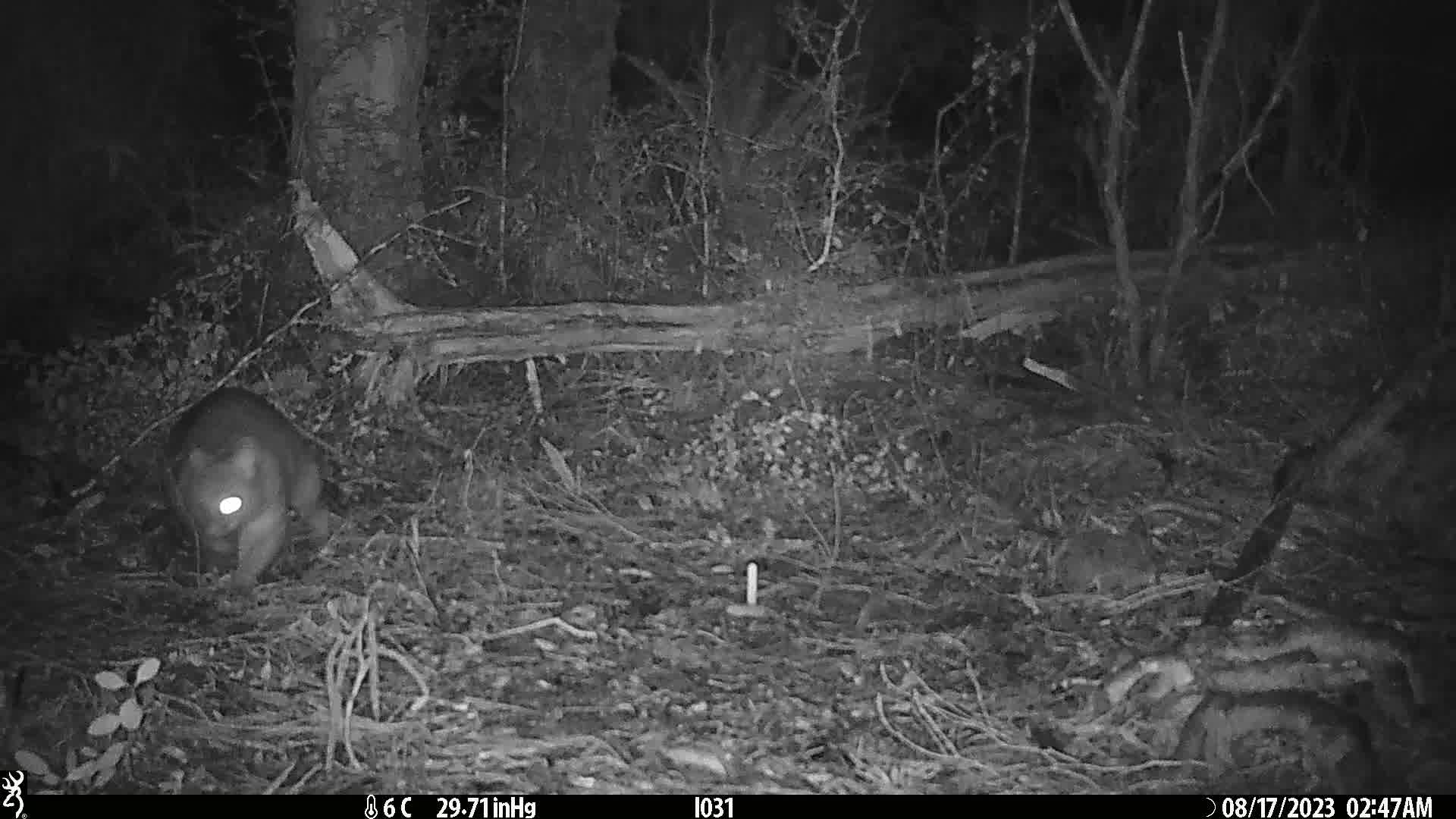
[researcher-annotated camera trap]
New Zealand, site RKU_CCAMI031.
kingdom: Animalia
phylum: Chordata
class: Mammalia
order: Diprotodontia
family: Phalangeridae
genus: Trichosurus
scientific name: Trichosurus vulpecula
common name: common brushtail possum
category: possum